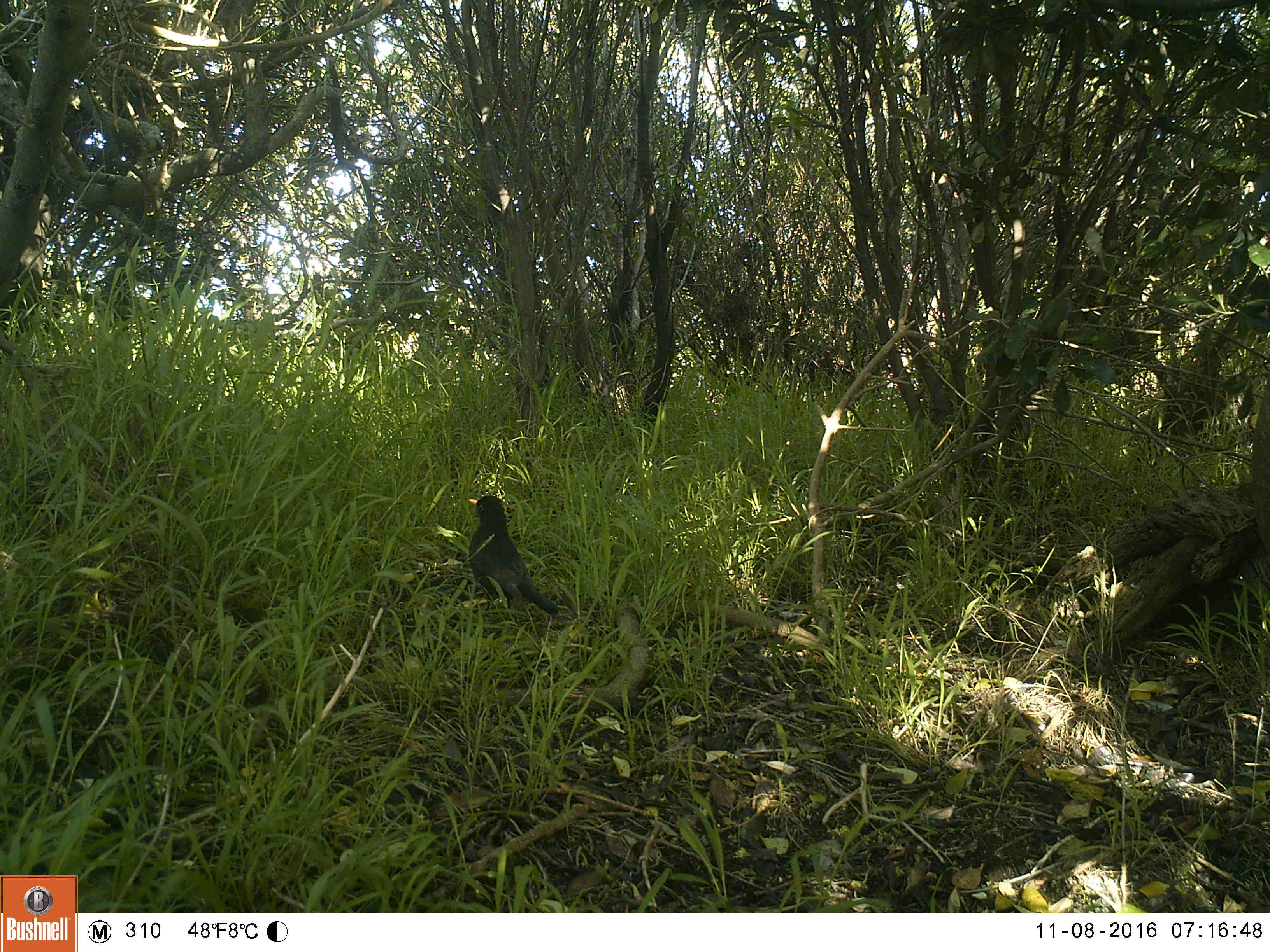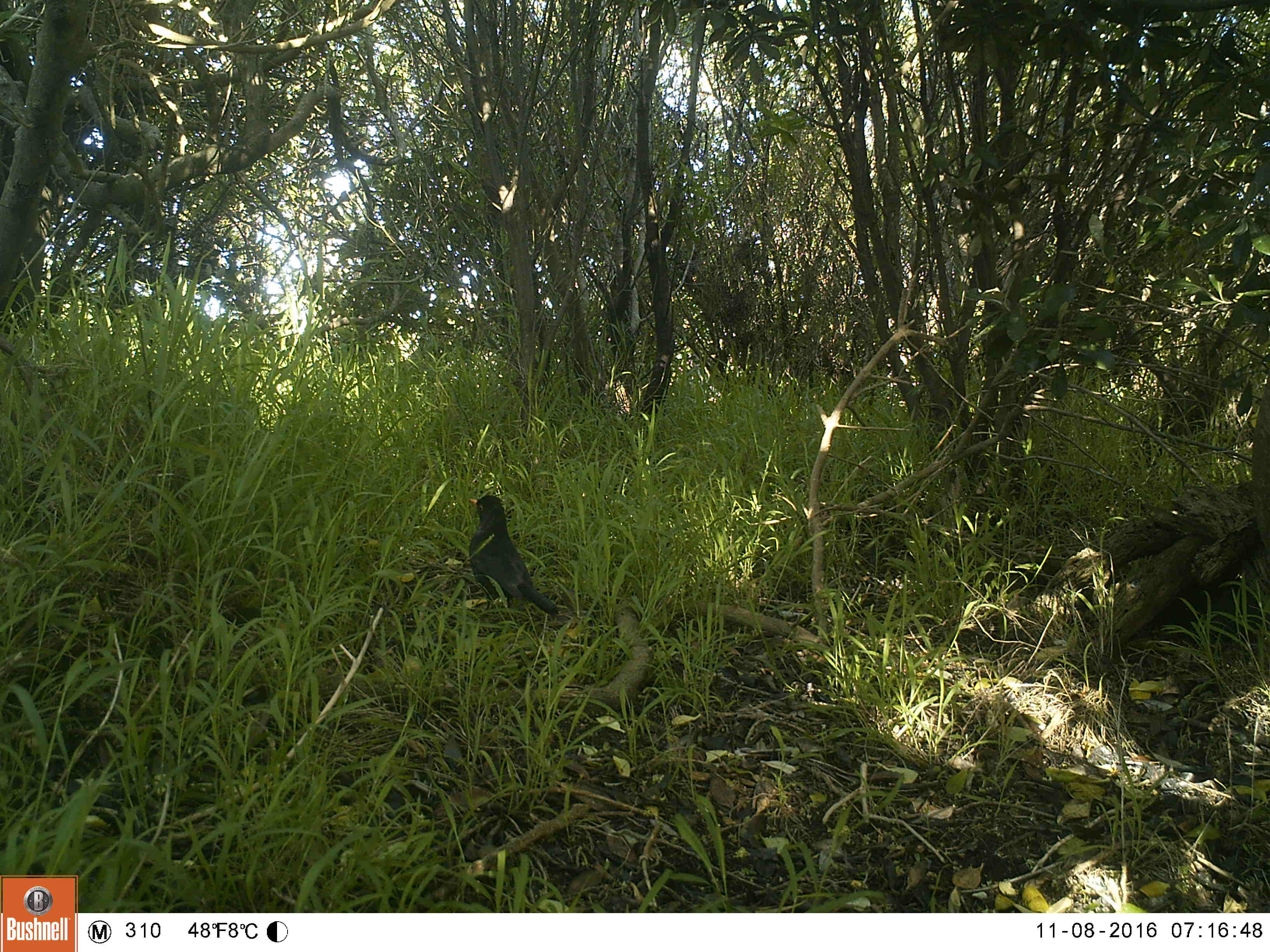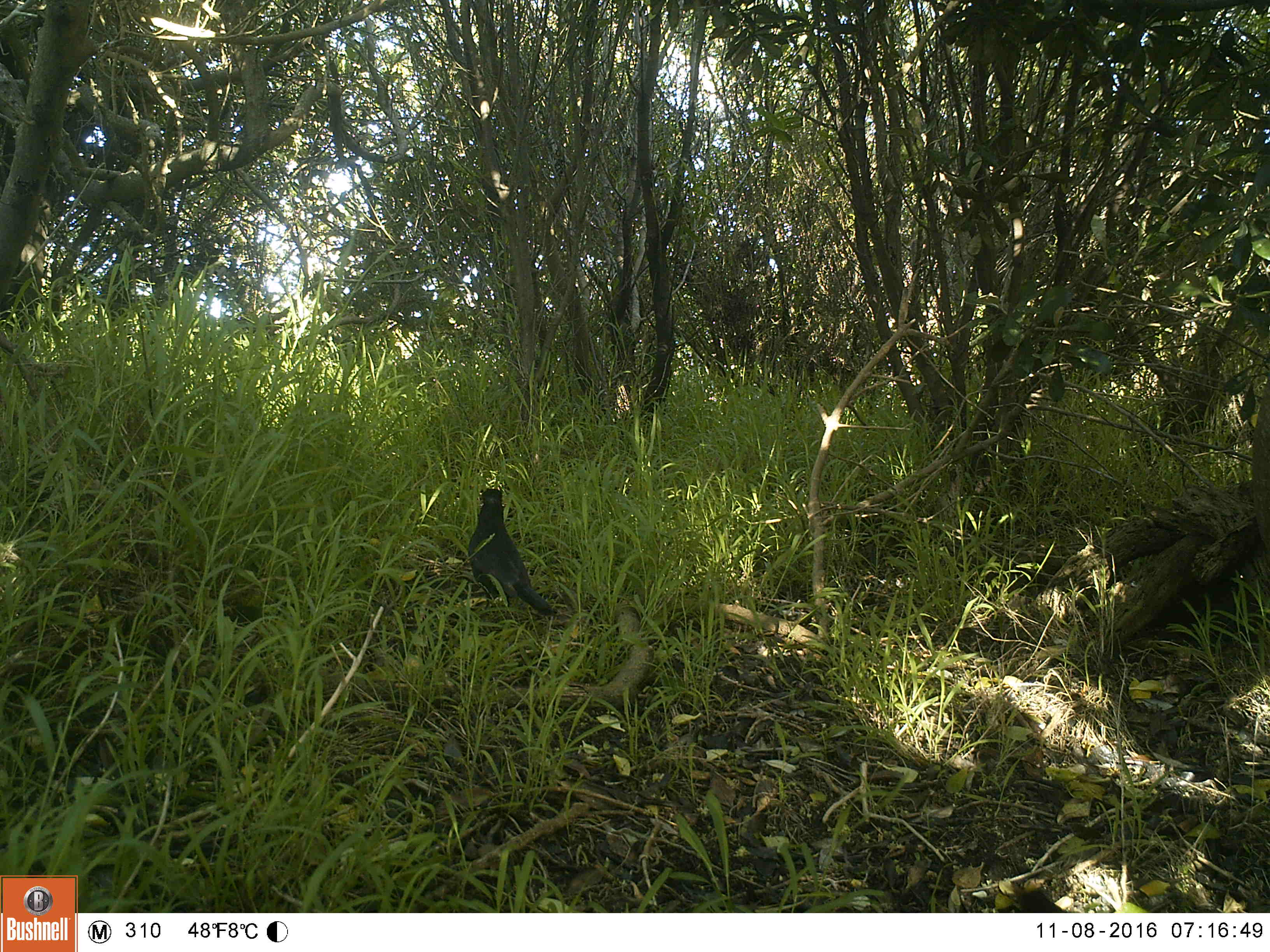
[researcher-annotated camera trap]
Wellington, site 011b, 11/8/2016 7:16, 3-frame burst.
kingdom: Animalia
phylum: Chordata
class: Aves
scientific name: Aves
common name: bird